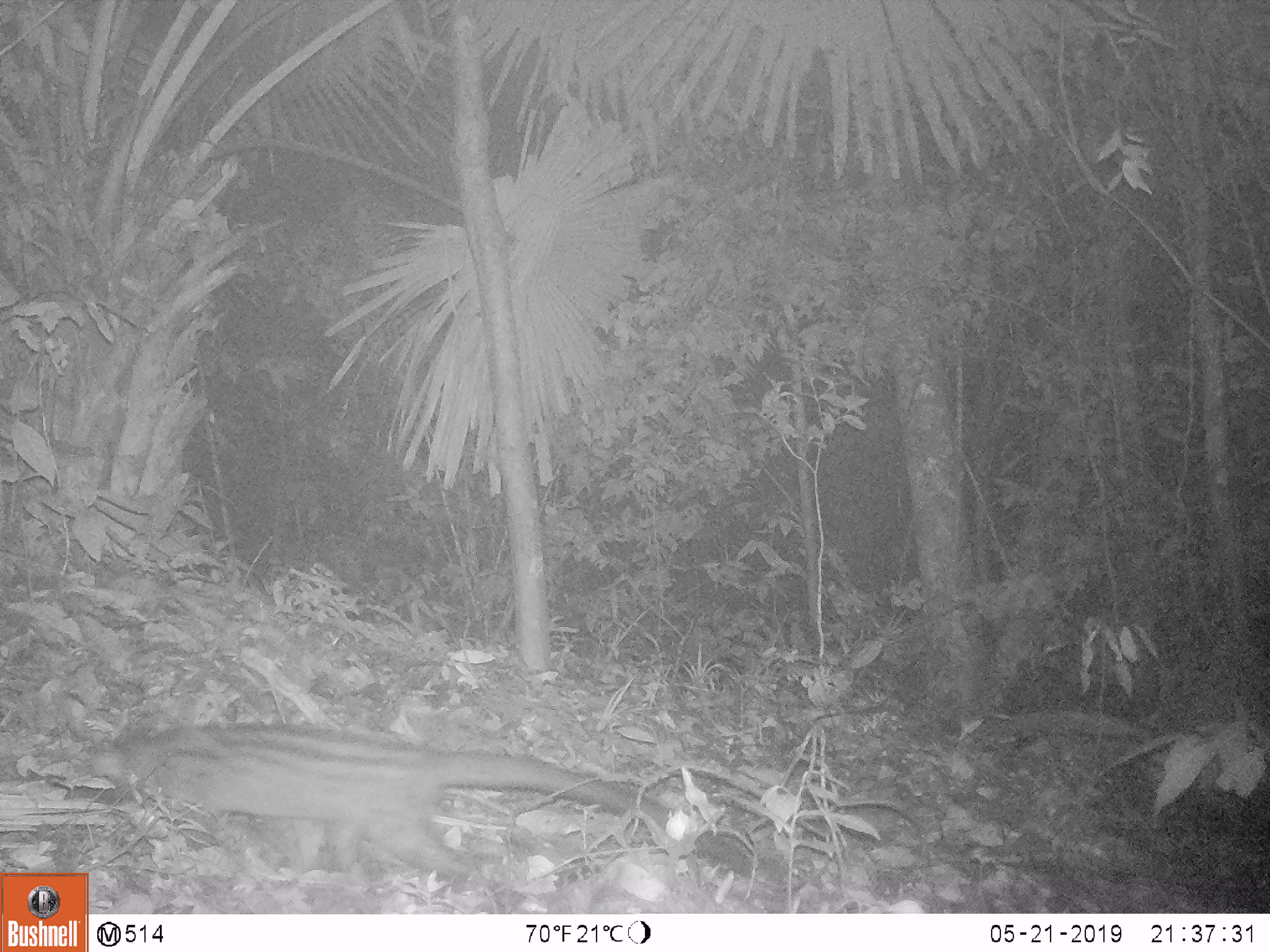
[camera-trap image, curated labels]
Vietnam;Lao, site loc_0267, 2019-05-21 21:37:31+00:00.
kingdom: Animalia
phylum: Chordata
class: Mammalia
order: Carnivora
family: Viverridae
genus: Paradoxurus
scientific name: Paradoxurus hermaphroditus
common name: common palm civet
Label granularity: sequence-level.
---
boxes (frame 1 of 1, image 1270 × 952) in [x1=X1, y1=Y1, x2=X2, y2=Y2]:
common palm civet: [x1=78, y1=723, x2=757, y2=913]